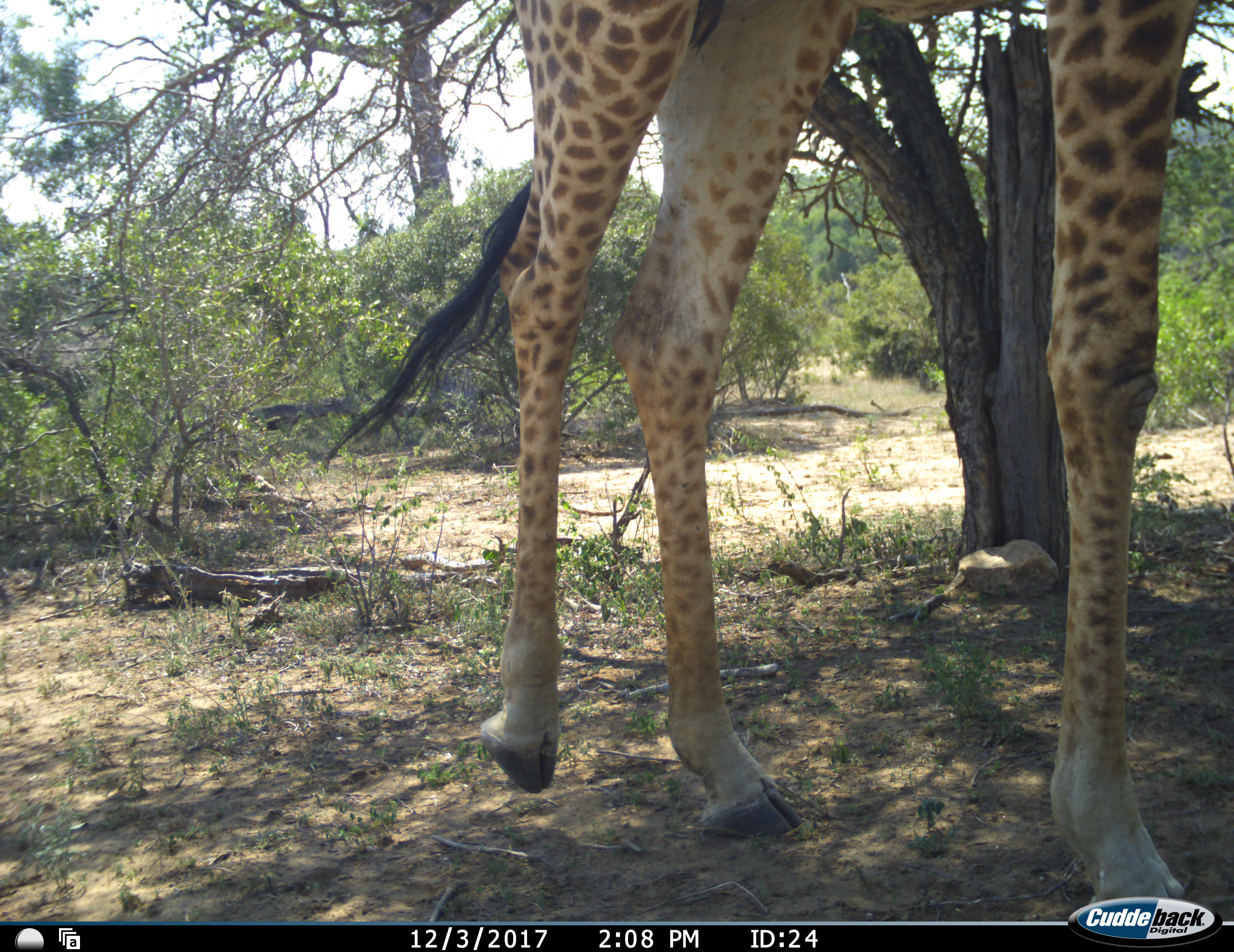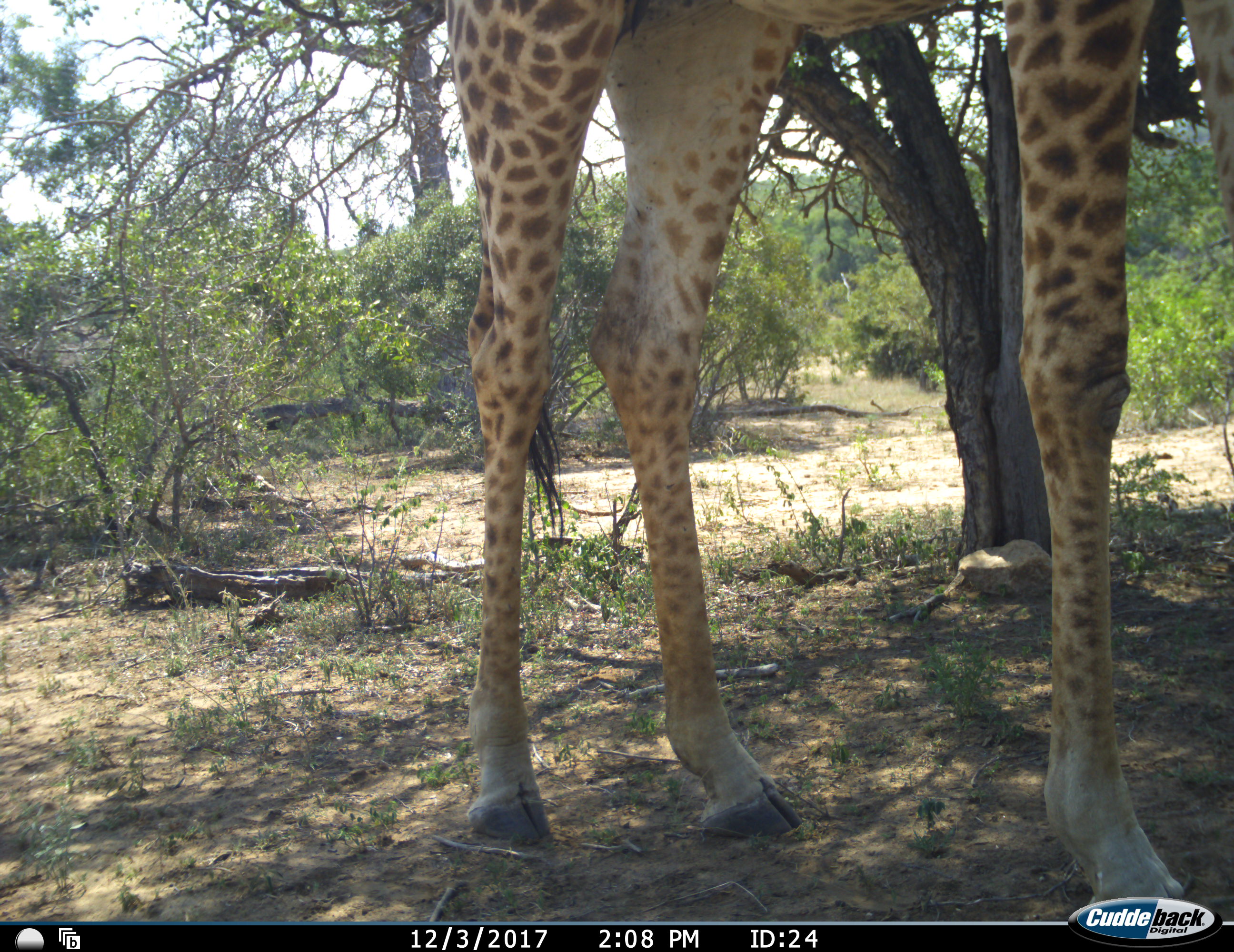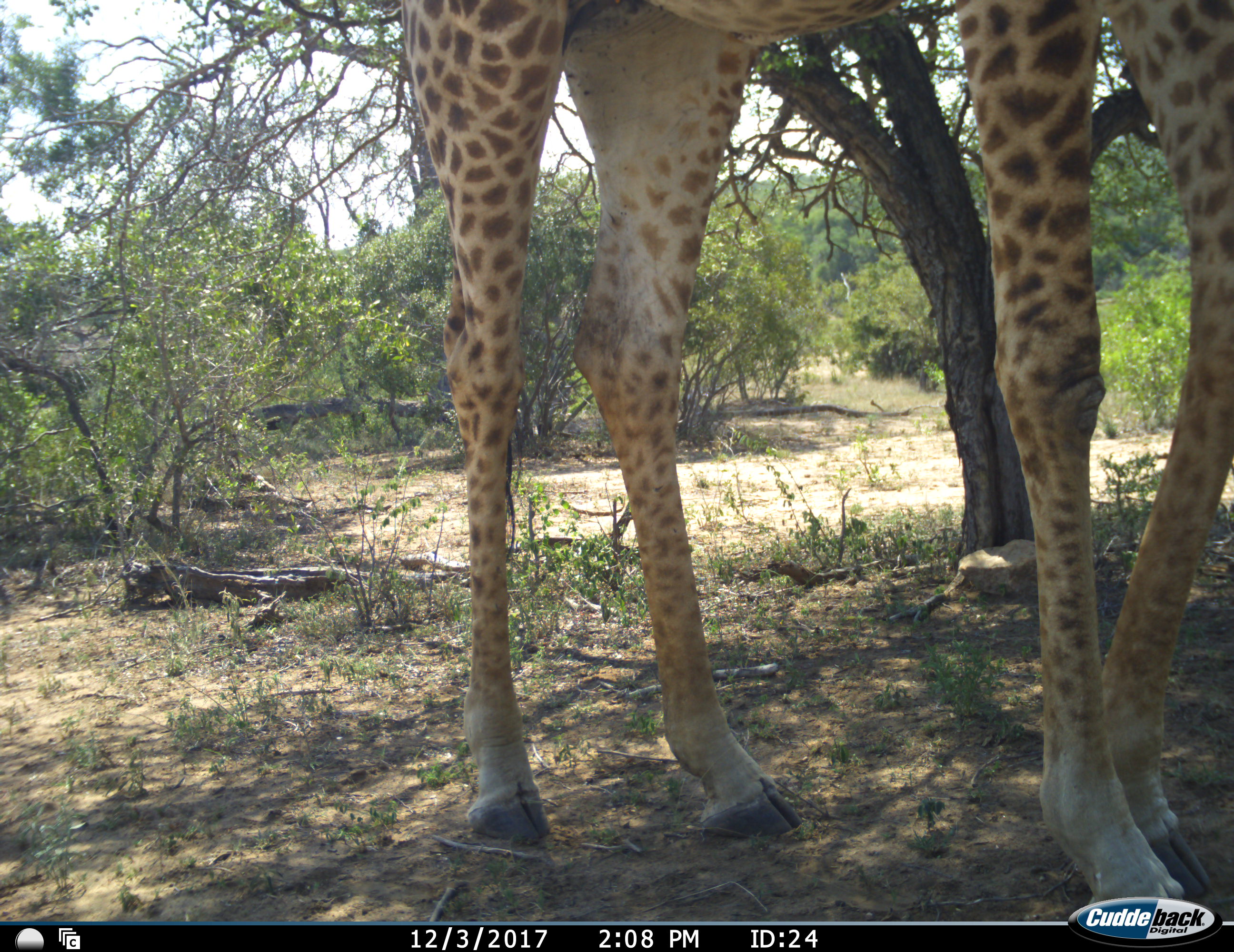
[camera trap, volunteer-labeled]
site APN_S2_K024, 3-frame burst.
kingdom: Animalia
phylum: Chordata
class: Mammalia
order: Artiodactyla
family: Giraffidae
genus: Giraffa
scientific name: Giraffa camelopardalis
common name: giraffe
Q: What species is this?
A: Giraffe (Giraffa camelopardalis).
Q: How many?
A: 1.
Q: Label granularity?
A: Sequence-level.